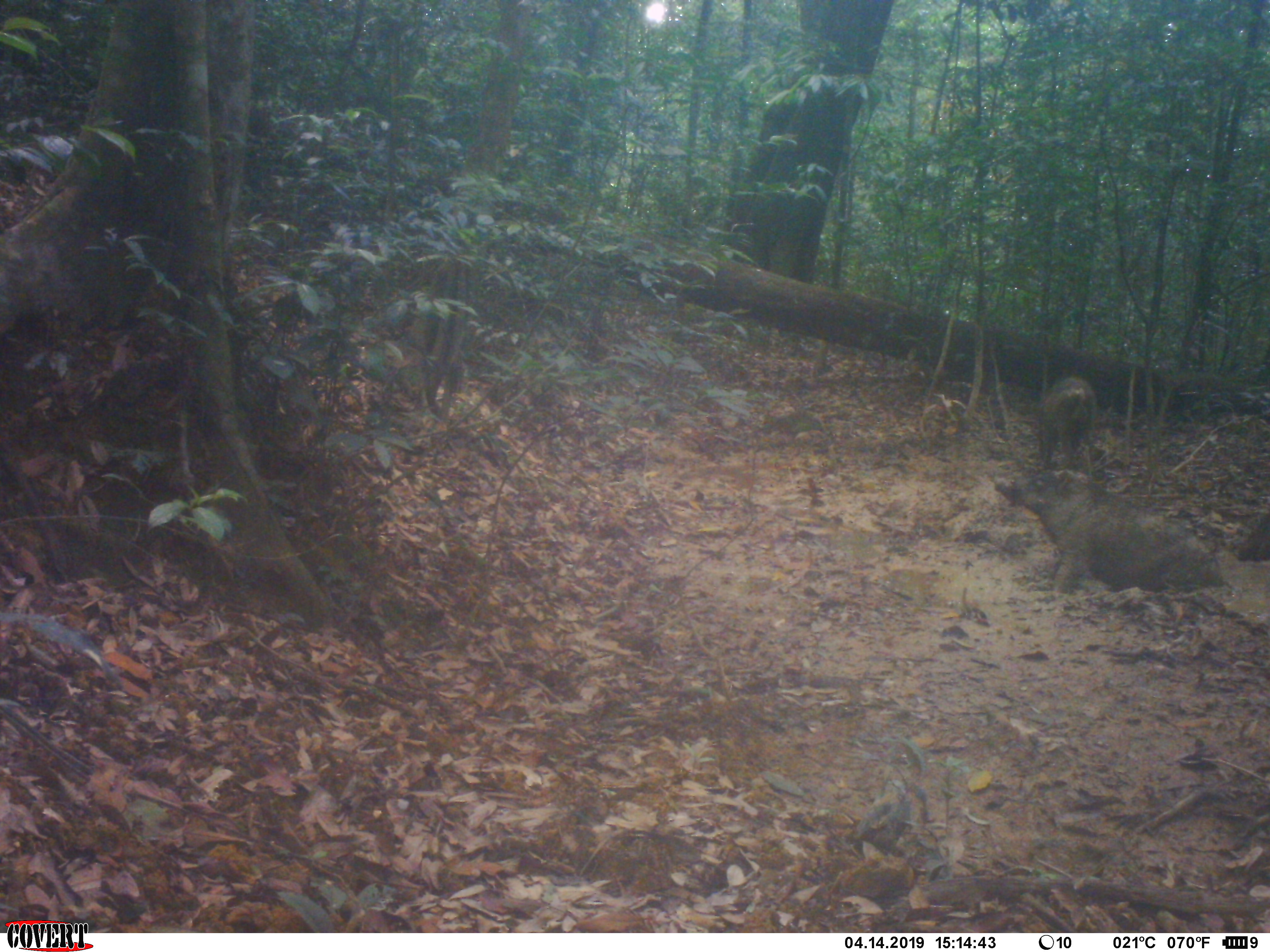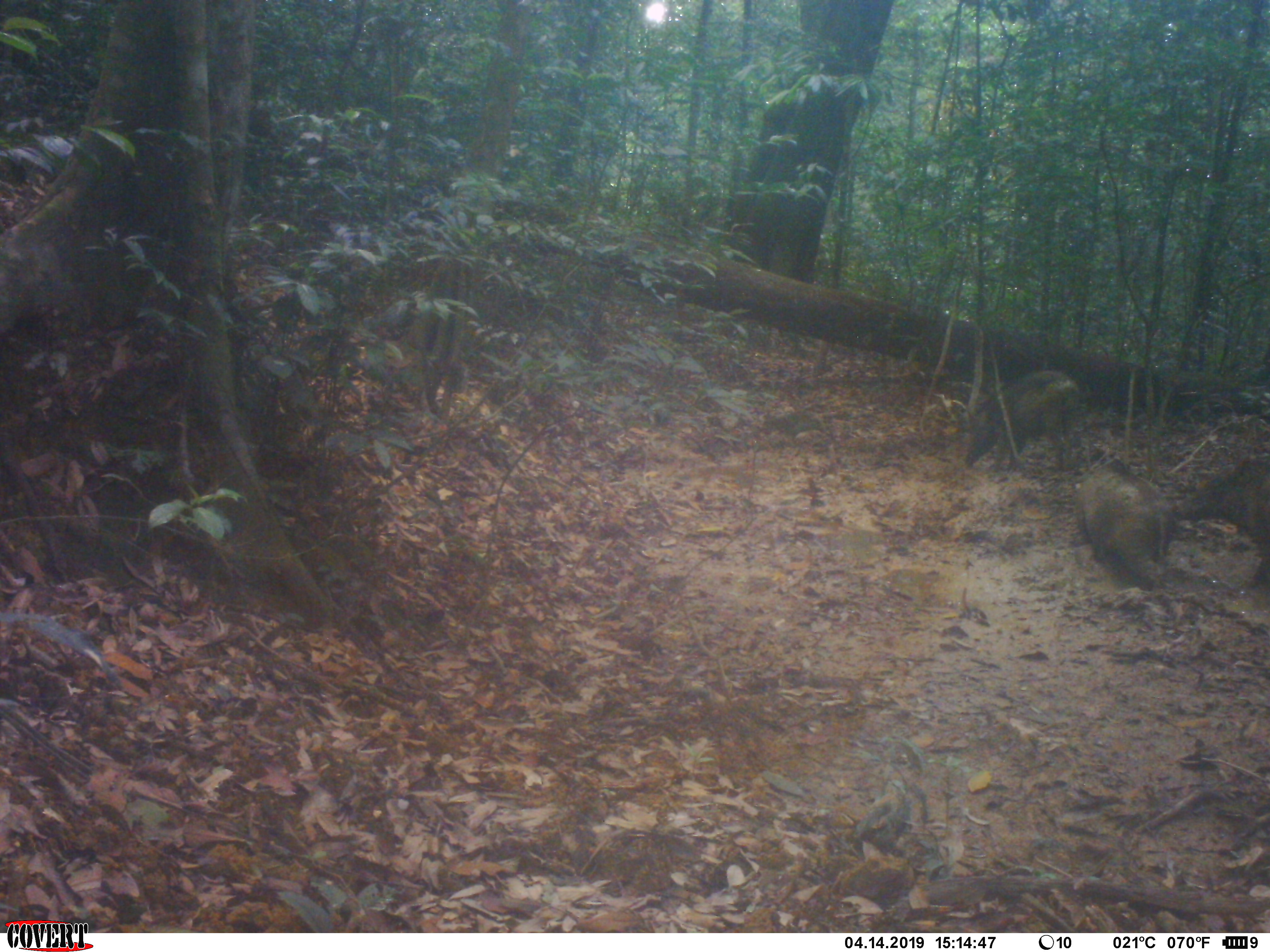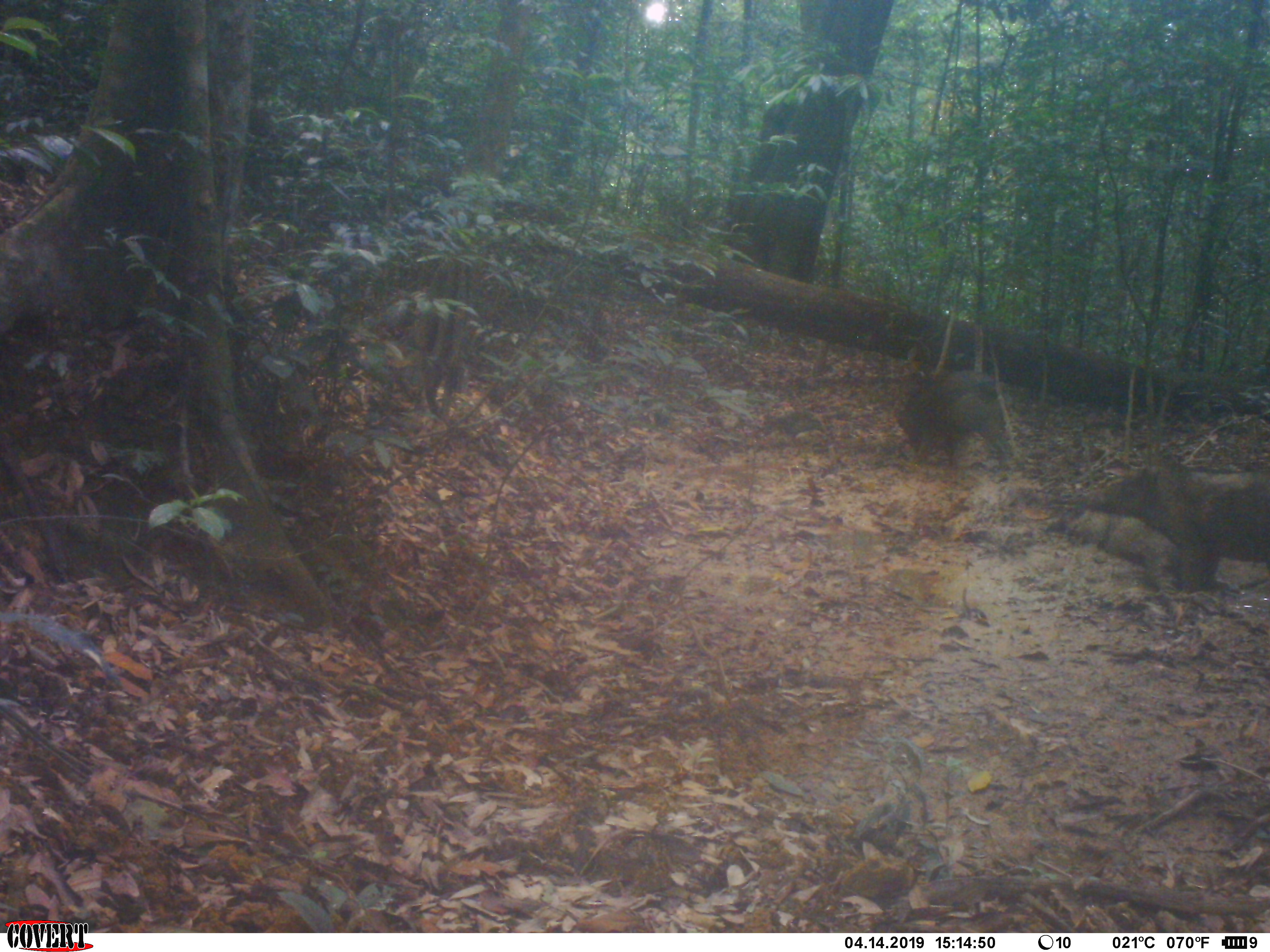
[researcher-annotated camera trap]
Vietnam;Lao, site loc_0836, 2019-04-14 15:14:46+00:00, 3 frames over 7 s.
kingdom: Animalia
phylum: Chordata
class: Mammalia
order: Artiodactyla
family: Suidae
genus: Sus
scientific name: Sus scrofa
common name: eurasian wild pig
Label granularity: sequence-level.